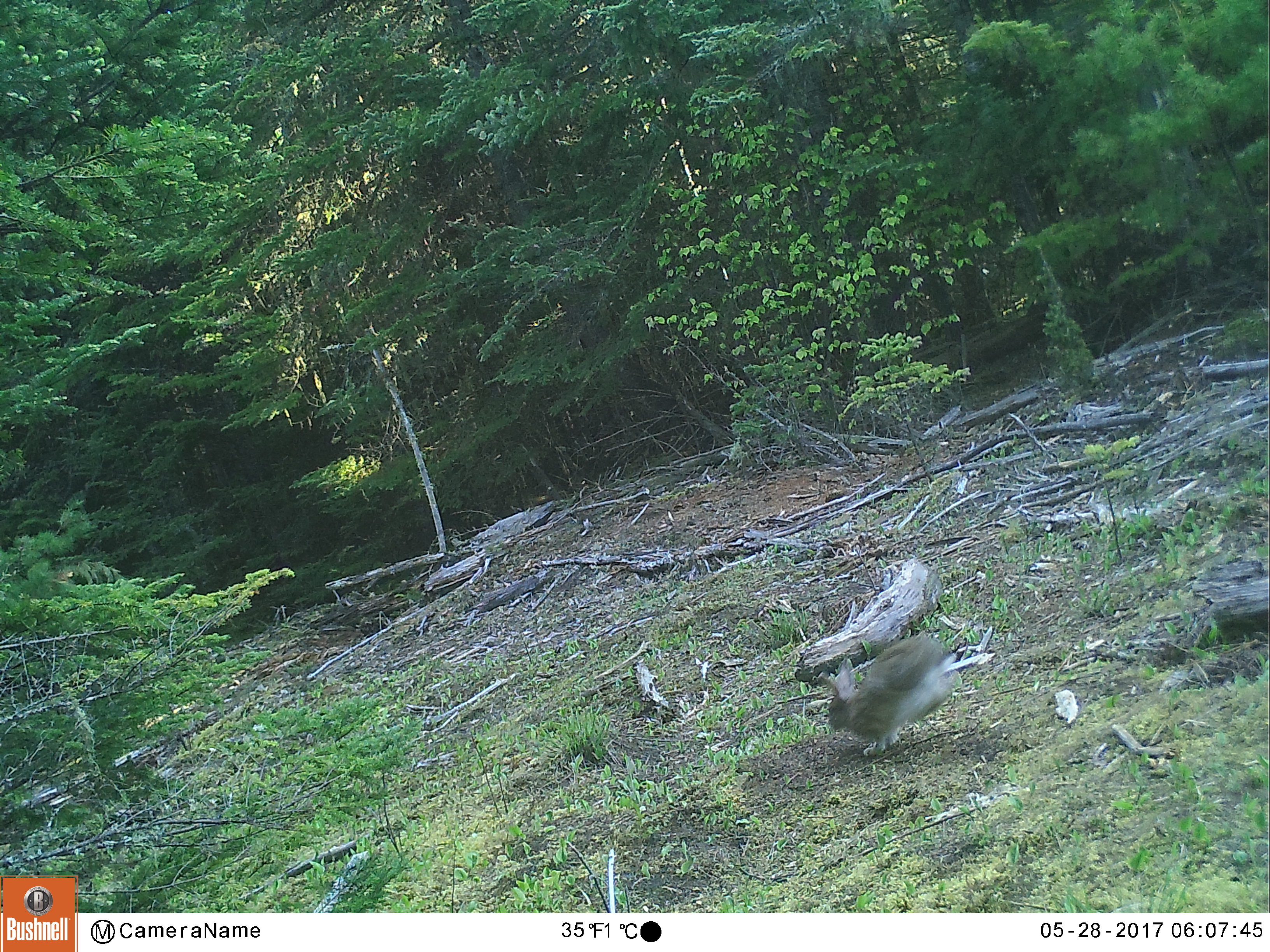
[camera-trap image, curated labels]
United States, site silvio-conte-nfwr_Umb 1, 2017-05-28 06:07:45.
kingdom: Animalia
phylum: Chordata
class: Mammalia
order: Lagomorpha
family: Leporidae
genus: Lepus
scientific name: Lepus americanus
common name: snowshoe hare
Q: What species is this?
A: Snowshoe hare (Lepus americanus).